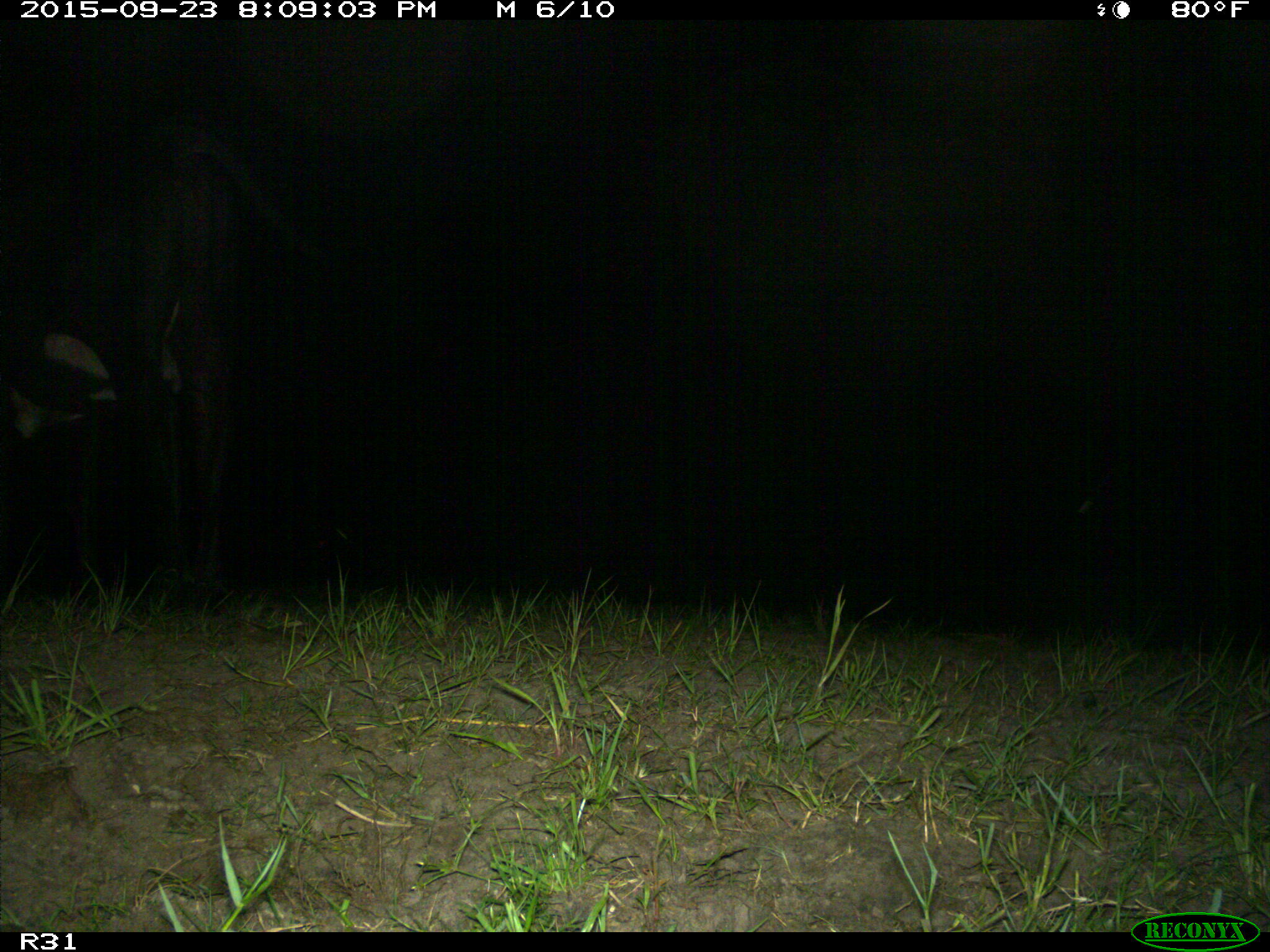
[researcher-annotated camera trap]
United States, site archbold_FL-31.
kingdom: Animalia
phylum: Chordata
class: Mammalia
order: Artiodactyla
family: Bovidae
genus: Bos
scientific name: Bos taurus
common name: domestic cow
Bos taurus (domestic cow).